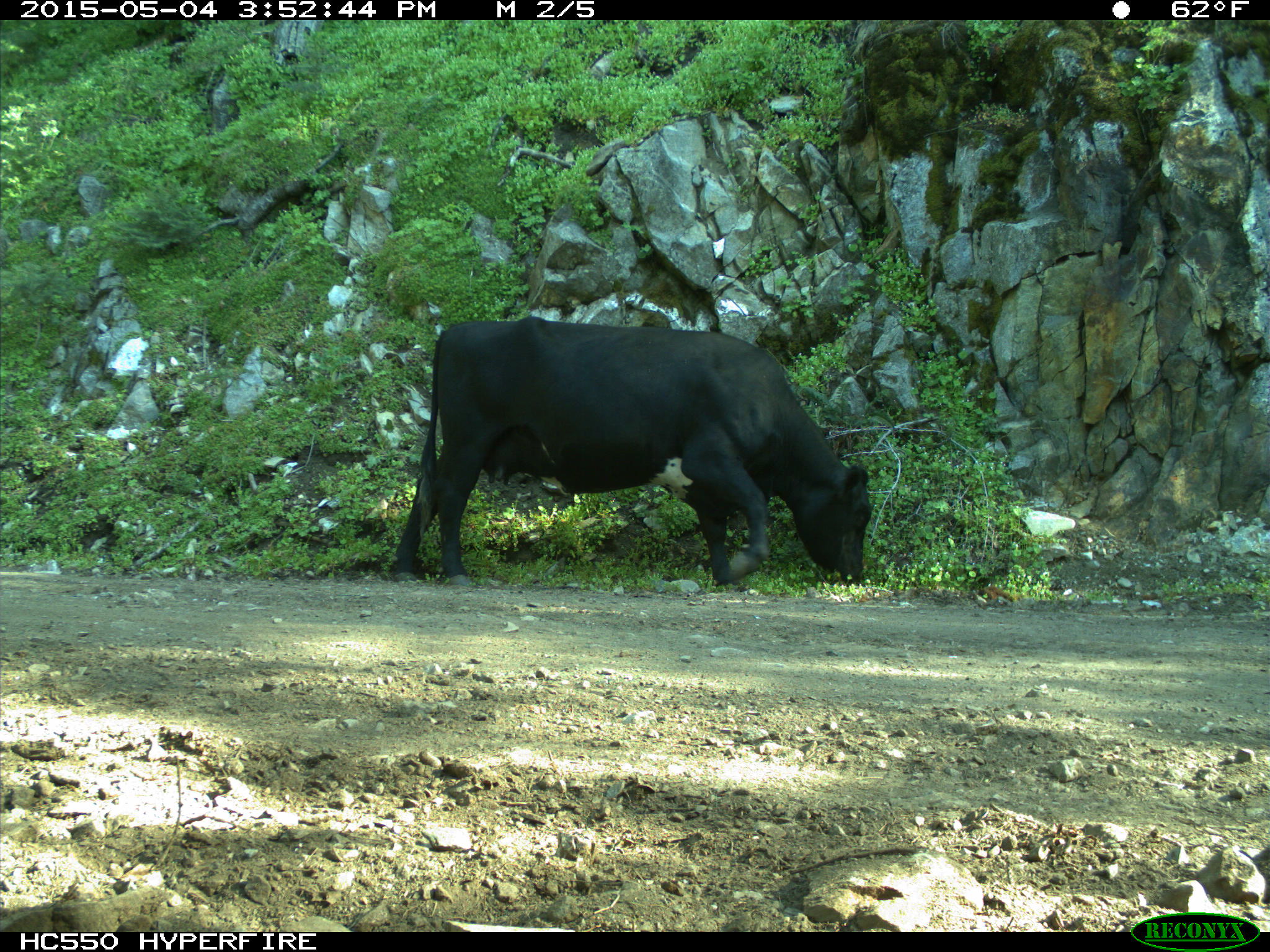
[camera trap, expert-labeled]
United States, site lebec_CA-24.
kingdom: Animalia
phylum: Chordata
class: Mammalia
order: Artiodactyla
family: Bovidae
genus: Bos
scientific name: Bos taurus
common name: domestic cow